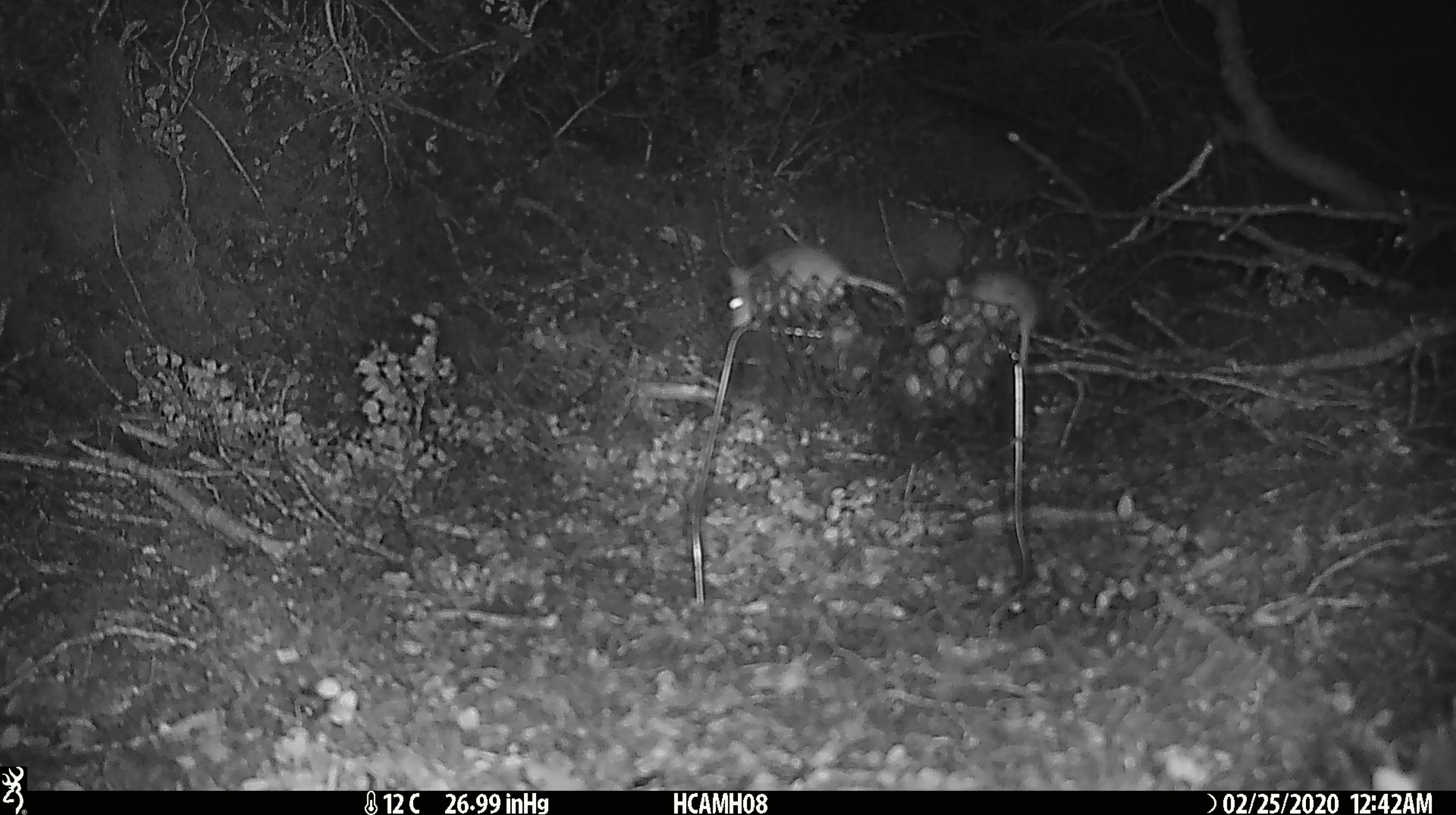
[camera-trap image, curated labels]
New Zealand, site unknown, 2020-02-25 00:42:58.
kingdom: Animalia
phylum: Chordata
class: Mammalia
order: Rodentia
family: Muridae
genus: Mus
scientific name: Mus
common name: mouse